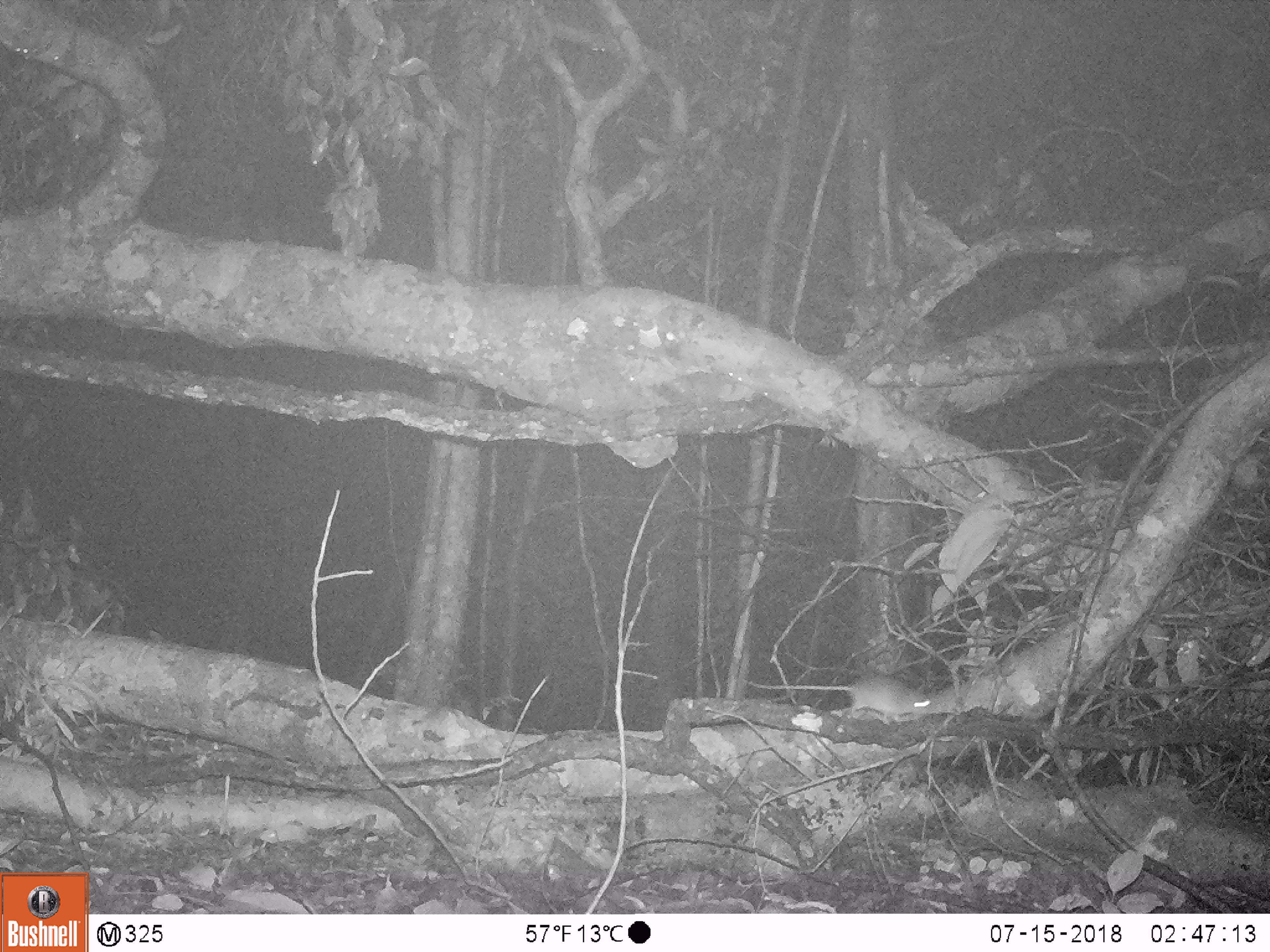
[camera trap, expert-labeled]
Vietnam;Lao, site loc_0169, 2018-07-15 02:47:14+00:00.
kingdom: Animalia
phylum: Chordata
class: Mammalia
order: Rodentia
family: Muridae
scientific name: Muridae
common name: old-world mice and rats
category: unidentified murid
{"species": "unidentified murid (old-world mice and rats) (Muridae)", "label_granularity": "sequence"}